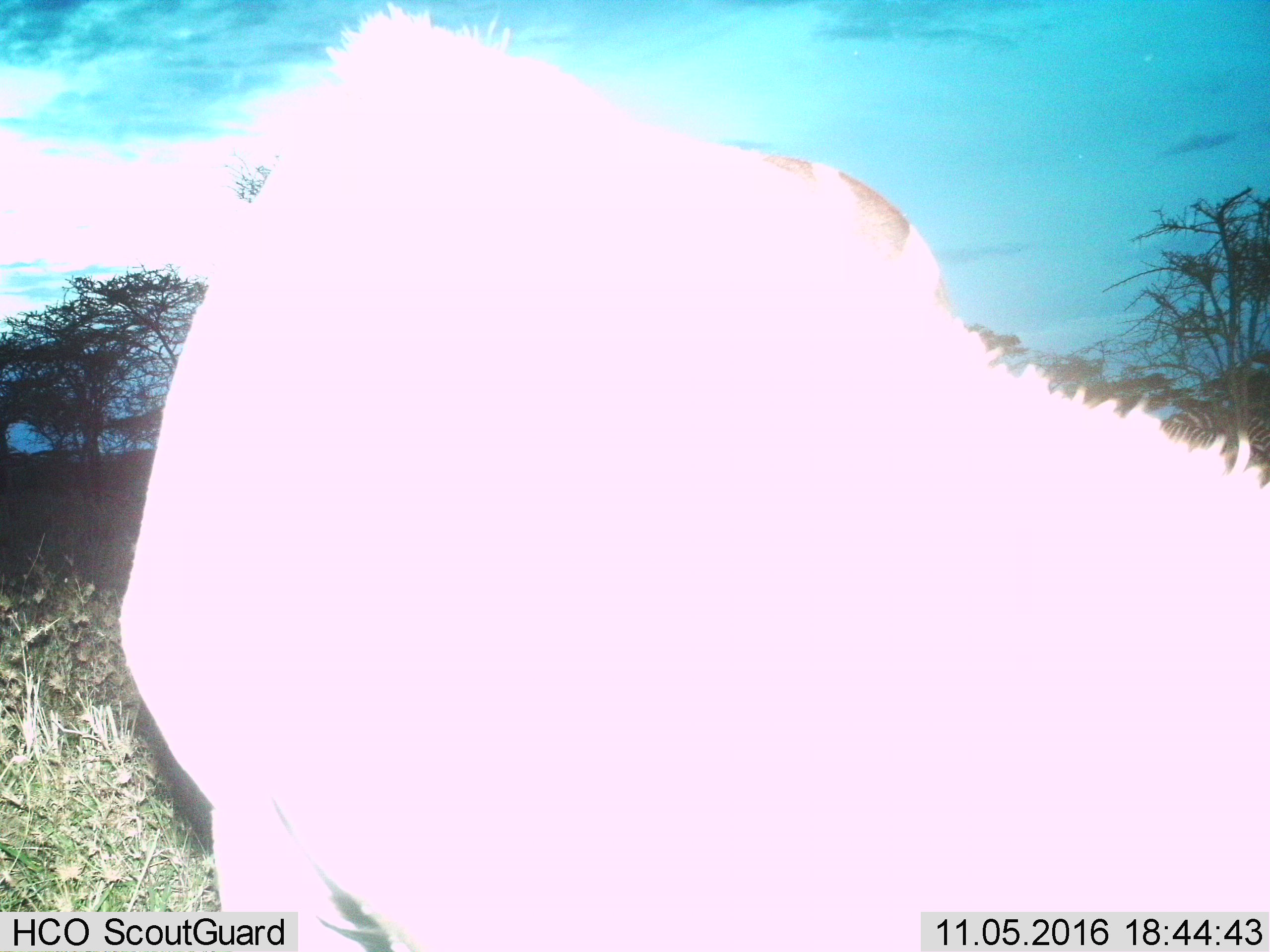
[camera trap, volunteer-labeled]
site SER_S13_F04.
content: unidentified animal